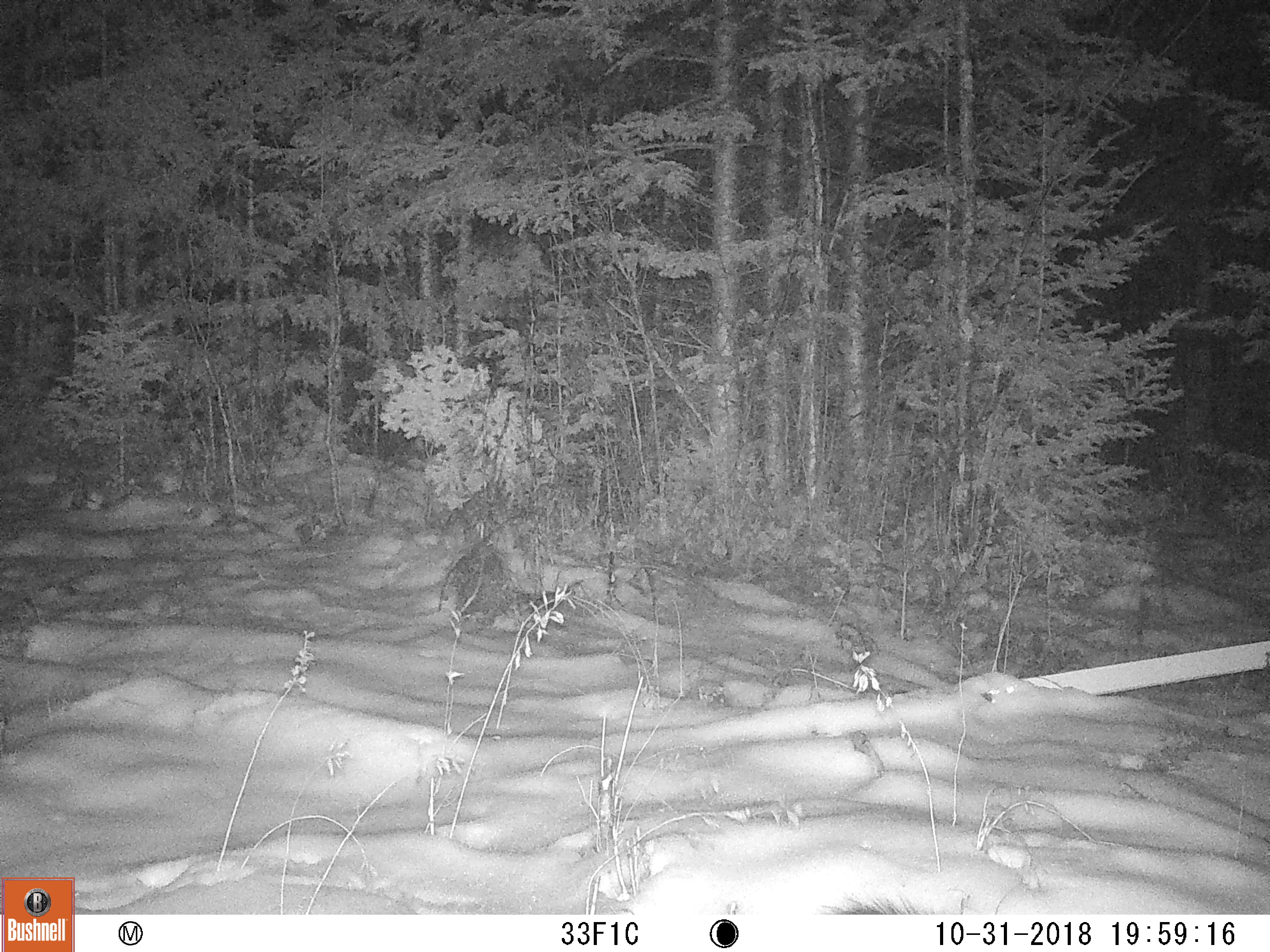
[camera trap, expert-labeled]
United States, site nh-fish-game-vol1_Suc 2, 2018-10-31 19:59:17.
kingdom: Animalia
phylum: Chordata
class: Mammalia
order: Rodentia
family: Erethizontidae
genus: Erethizon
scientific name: Erethizon dorsatum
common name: porcupine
Porcupine (Erethizon dorsatum).